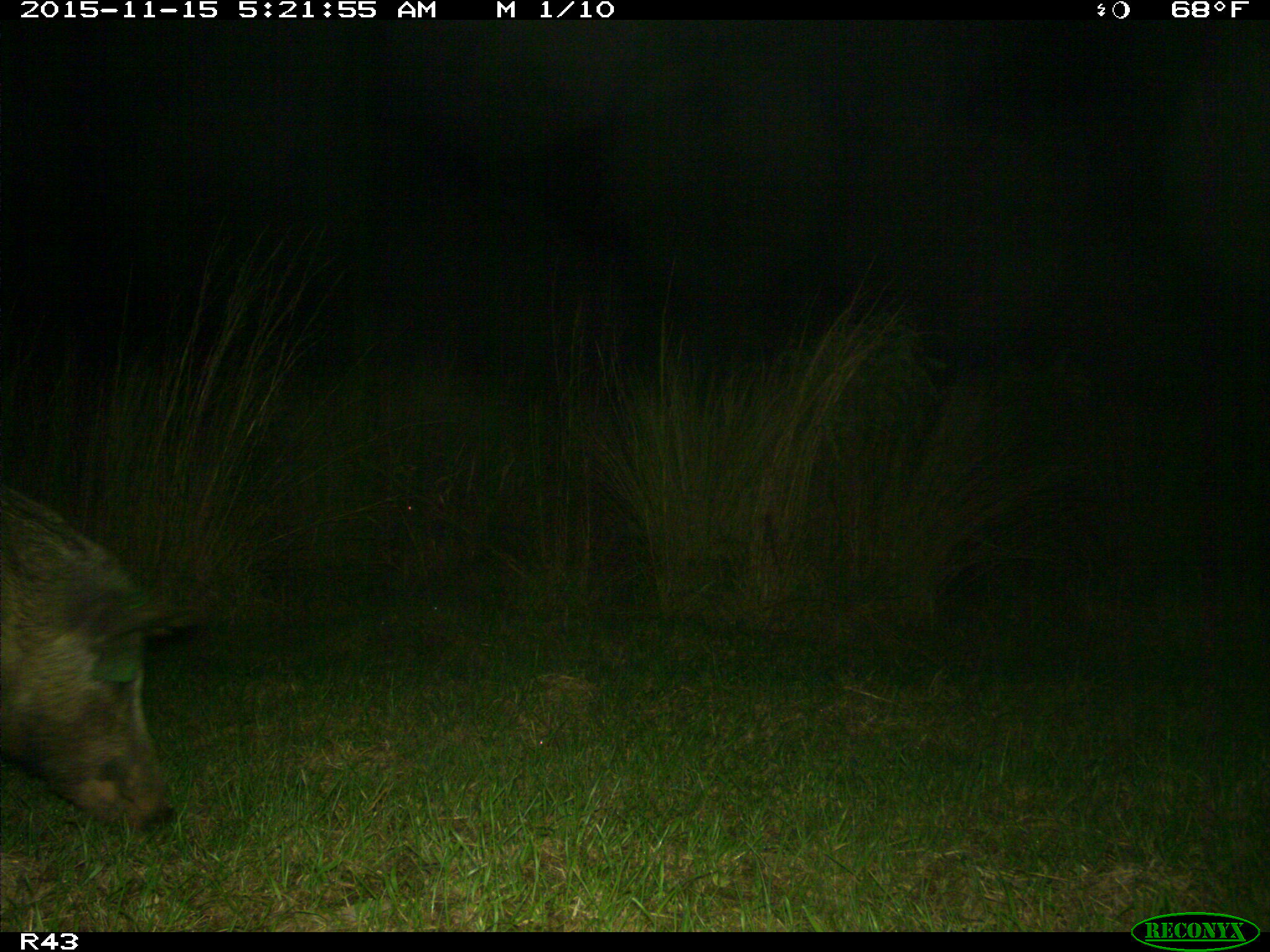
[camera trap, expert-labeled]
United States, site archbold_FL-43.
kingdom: Animalia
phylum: Chordata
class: Mammalia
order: Artiodactyla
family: Suidae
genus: Sus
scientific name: Sus scrofa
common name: wild boar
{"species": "Sus scrofa (wild boar)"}